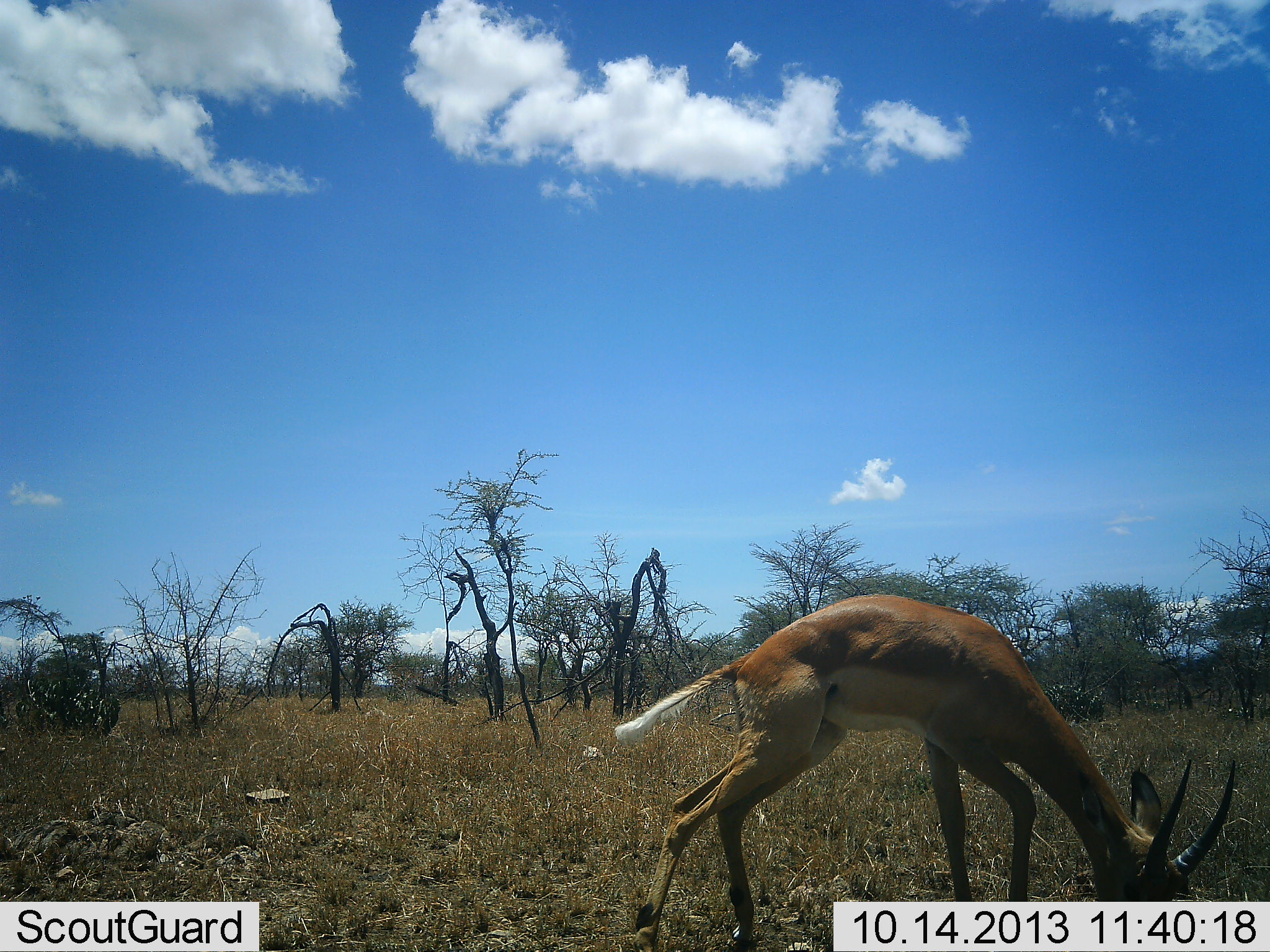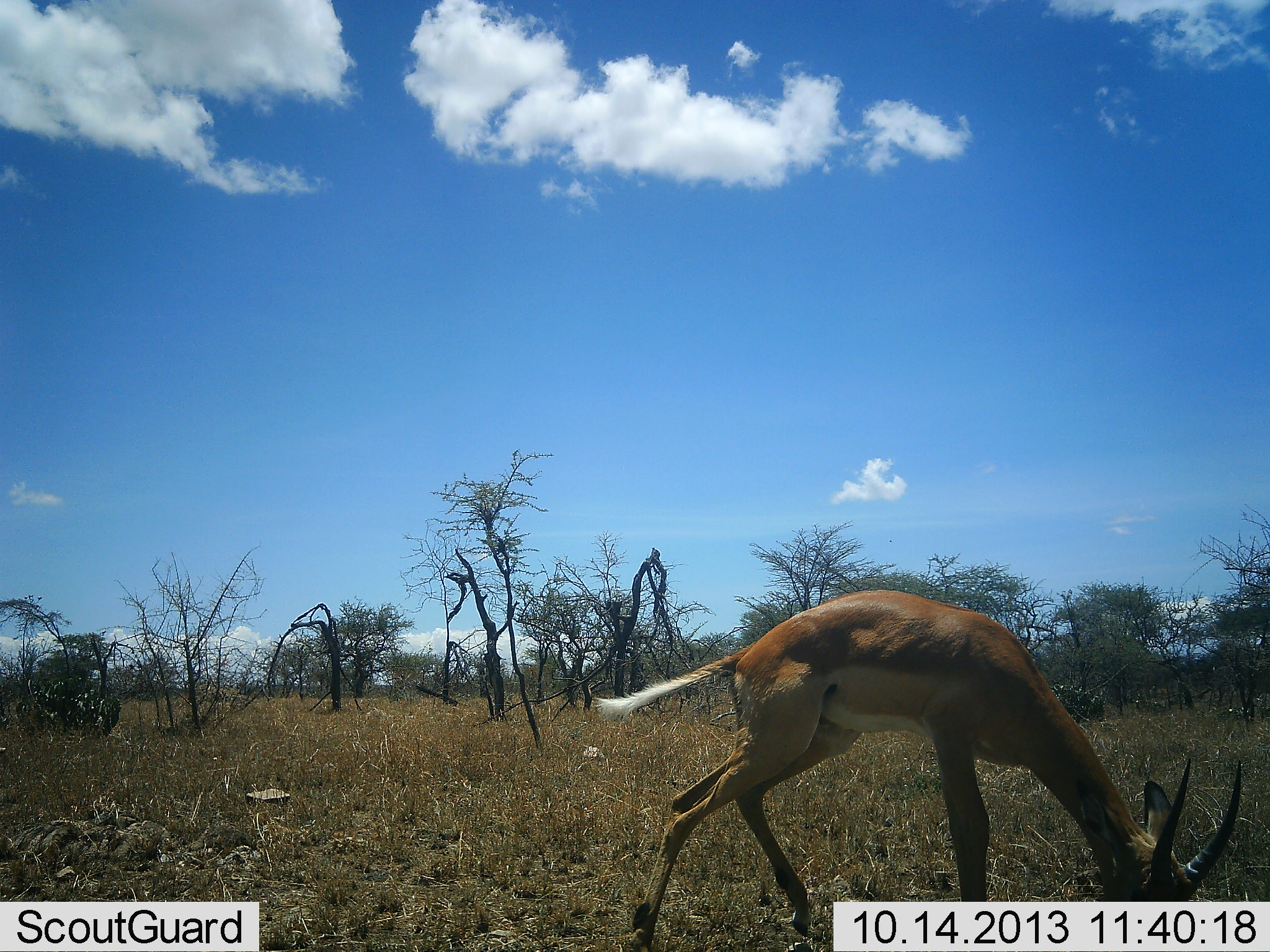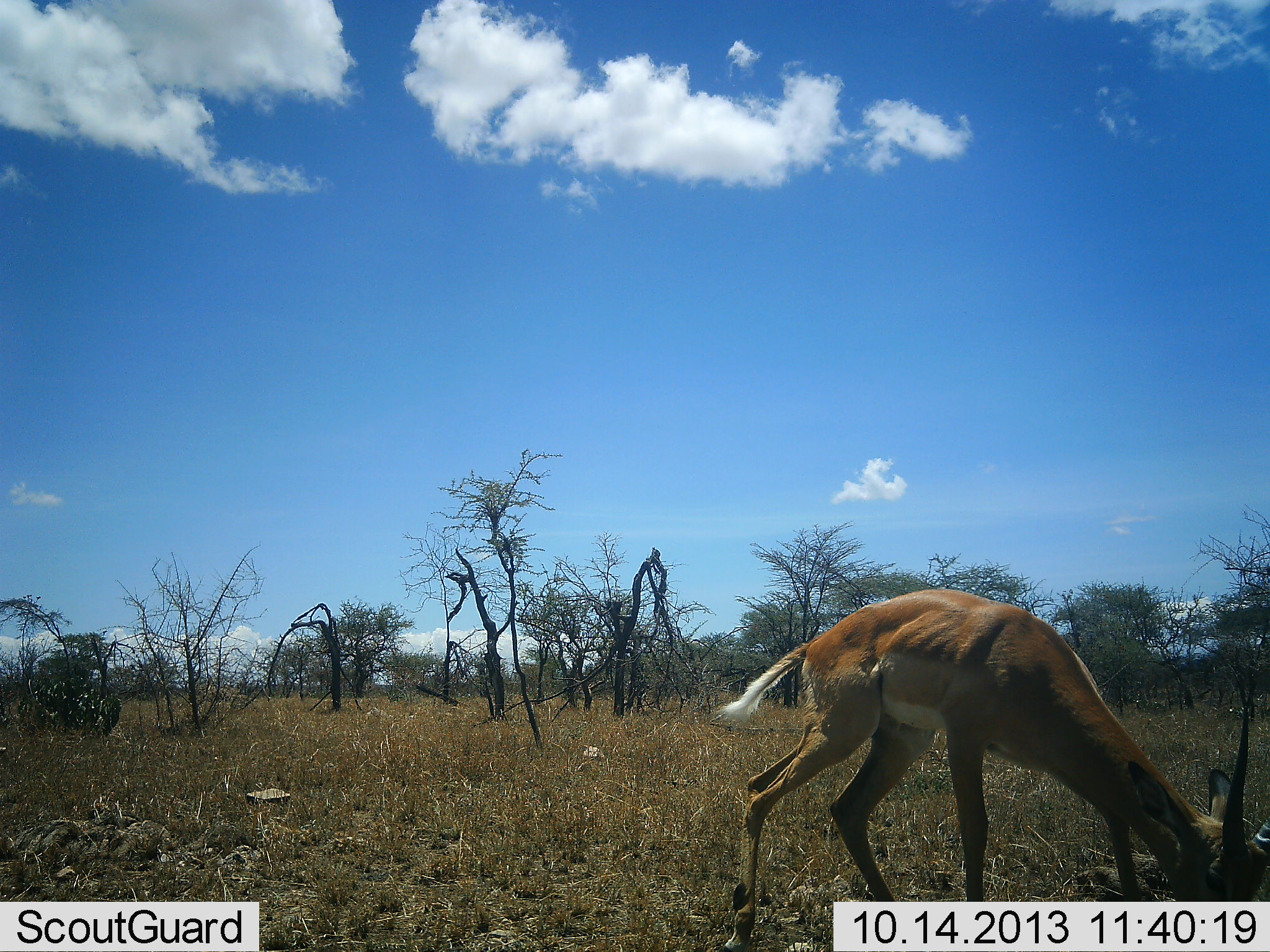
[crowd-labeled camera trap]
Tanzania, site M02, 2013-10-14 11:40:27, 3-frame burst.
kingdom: Animalia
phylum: Chordata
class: Mammalia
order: Artiodactyla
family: Bovidae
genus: Nanger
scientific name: Nanger granti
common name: grant's gazelle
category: gazellegrants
Gazellegrants (grant's gazelle) (Nanger granti), count 1. Behavior (volunteer vote fractions): standing 14%, resting 0%, moving 9%, interacting 0%. Young present (vote fraction): 0%. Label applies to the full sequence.